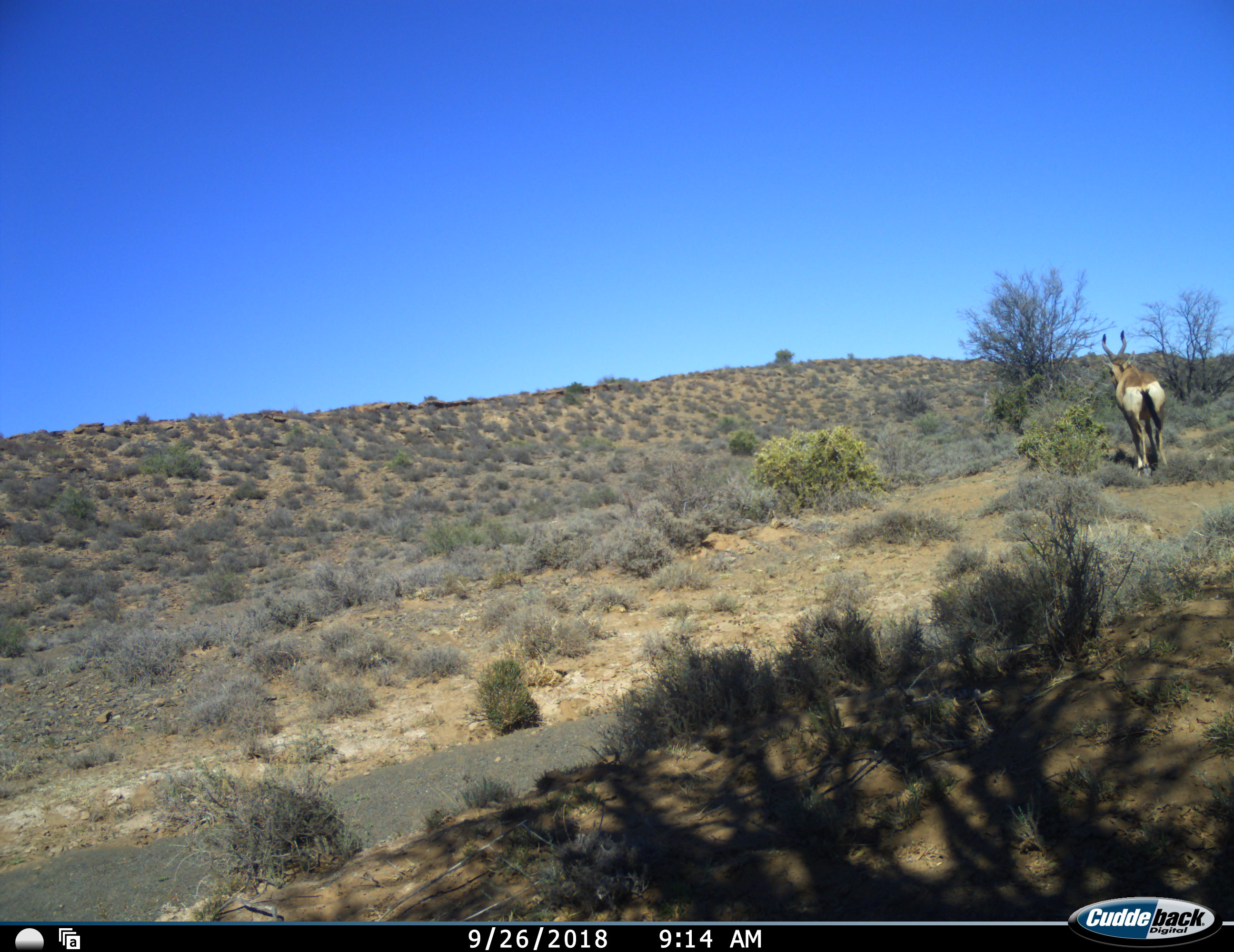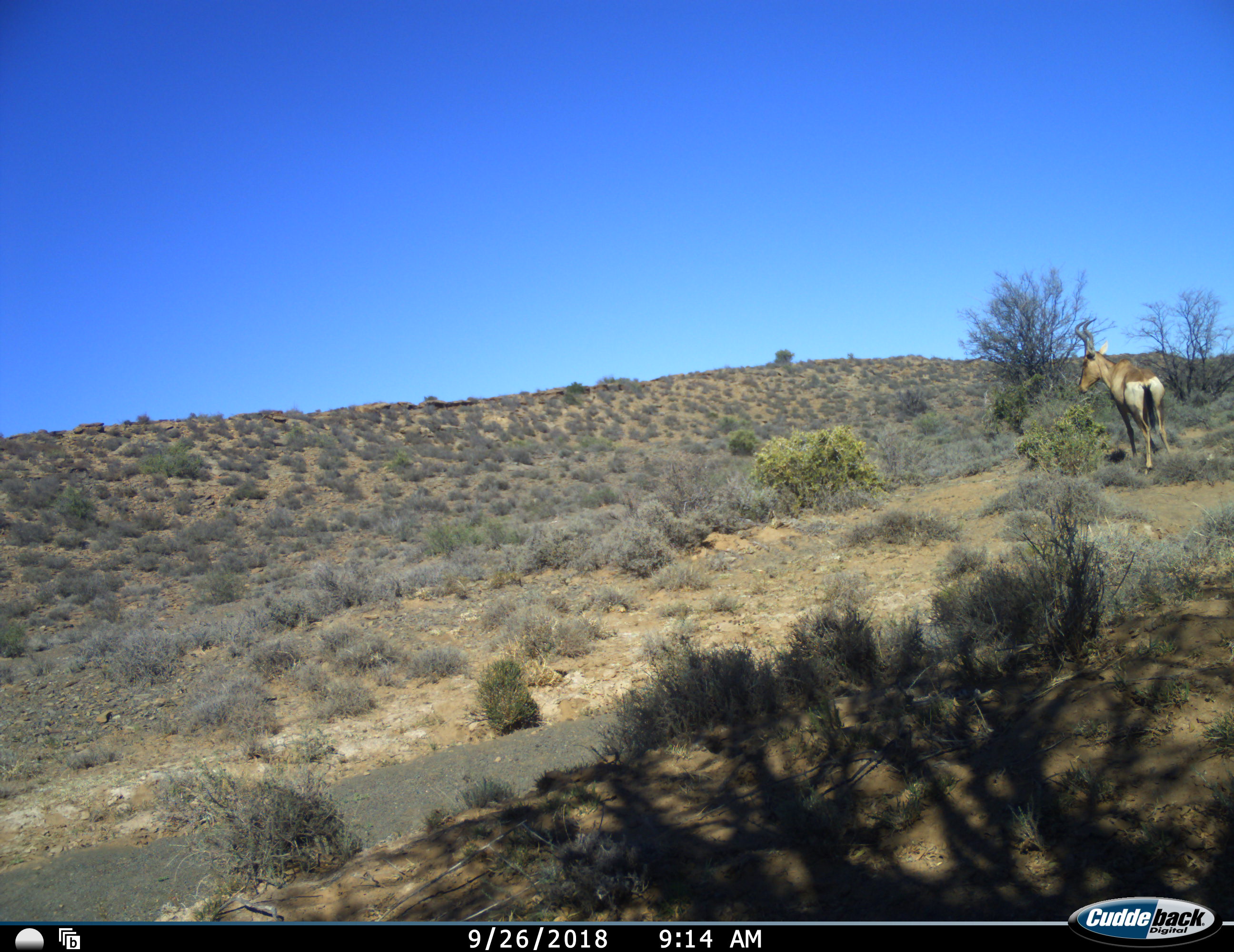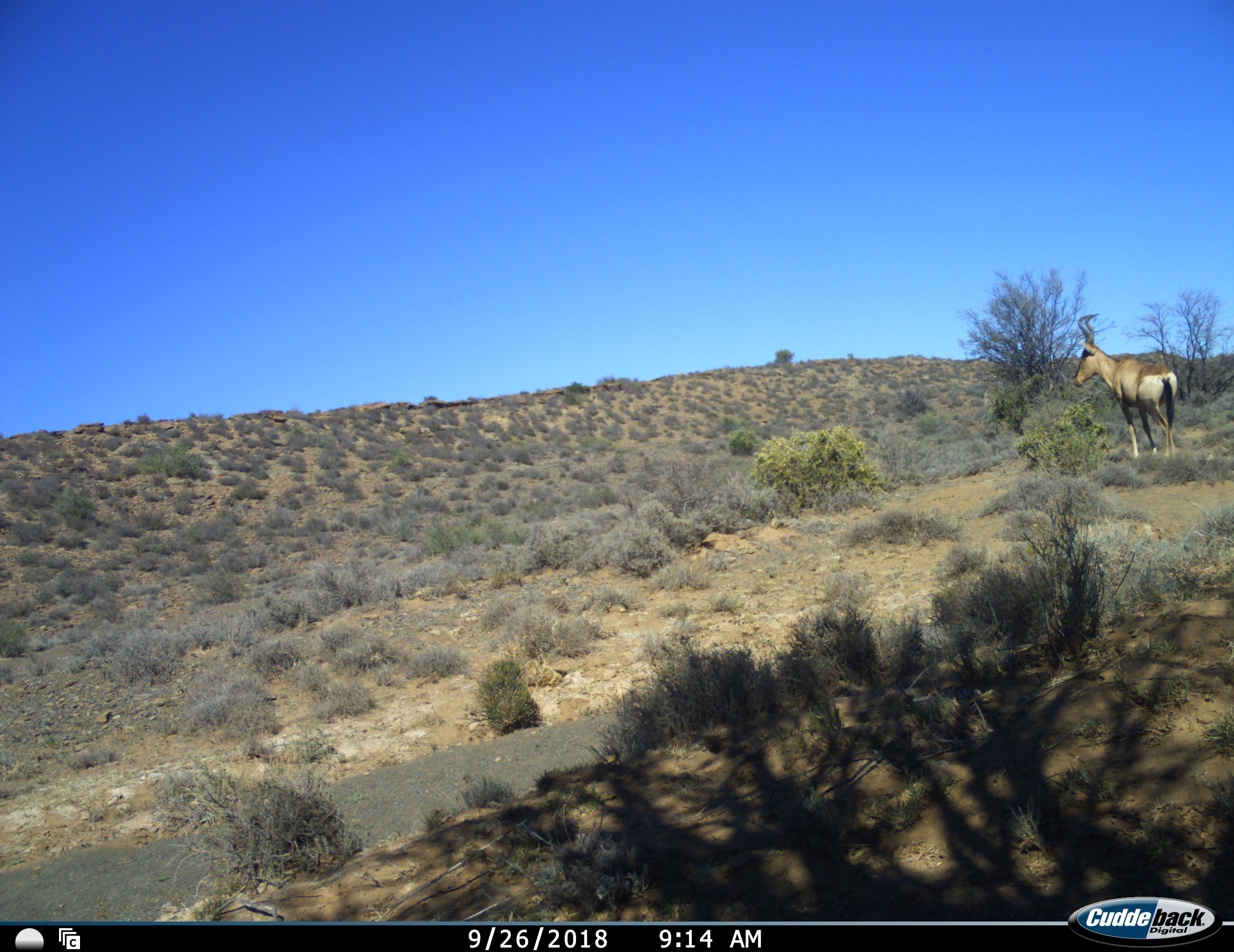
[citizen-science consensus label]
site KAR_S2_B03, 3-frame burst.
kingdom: Animalia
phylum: Chordata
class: Mammalia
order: Artiodactyla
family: Bovidae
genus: Alcelaphus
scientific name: Alcelaphus buselaphus caama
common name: red hartebeest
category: hartebeestred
Hartebeestred (red hartebeest) (Alcelaphus buselaphus caama), count 1. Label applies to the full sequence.